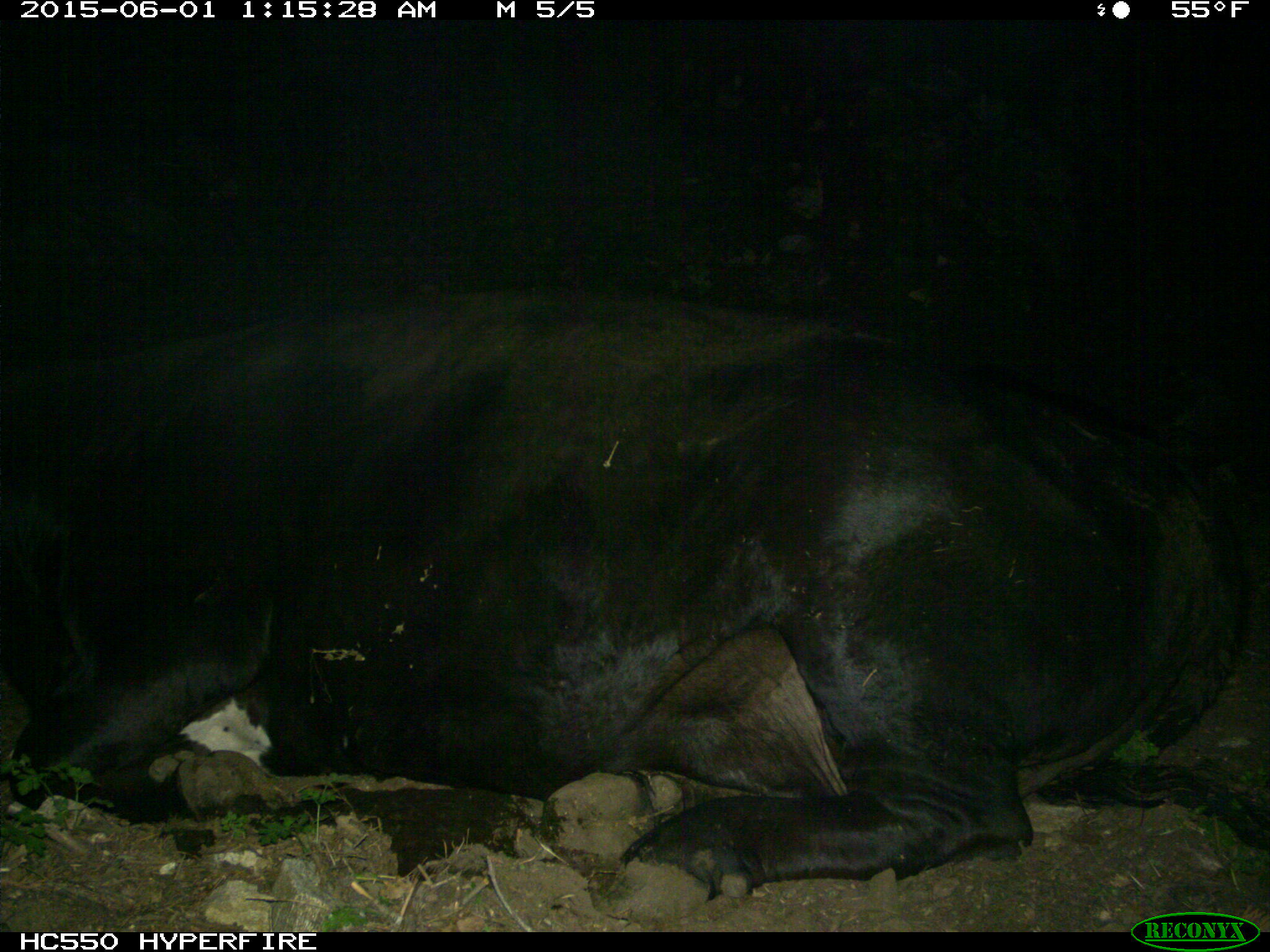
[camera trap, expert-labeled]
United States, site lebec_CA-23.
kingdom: Animalia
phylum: Chordata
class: Mammalia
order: Artiodactyla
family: Bovidae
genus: Bos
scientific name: Bos taurus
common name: domestic cow